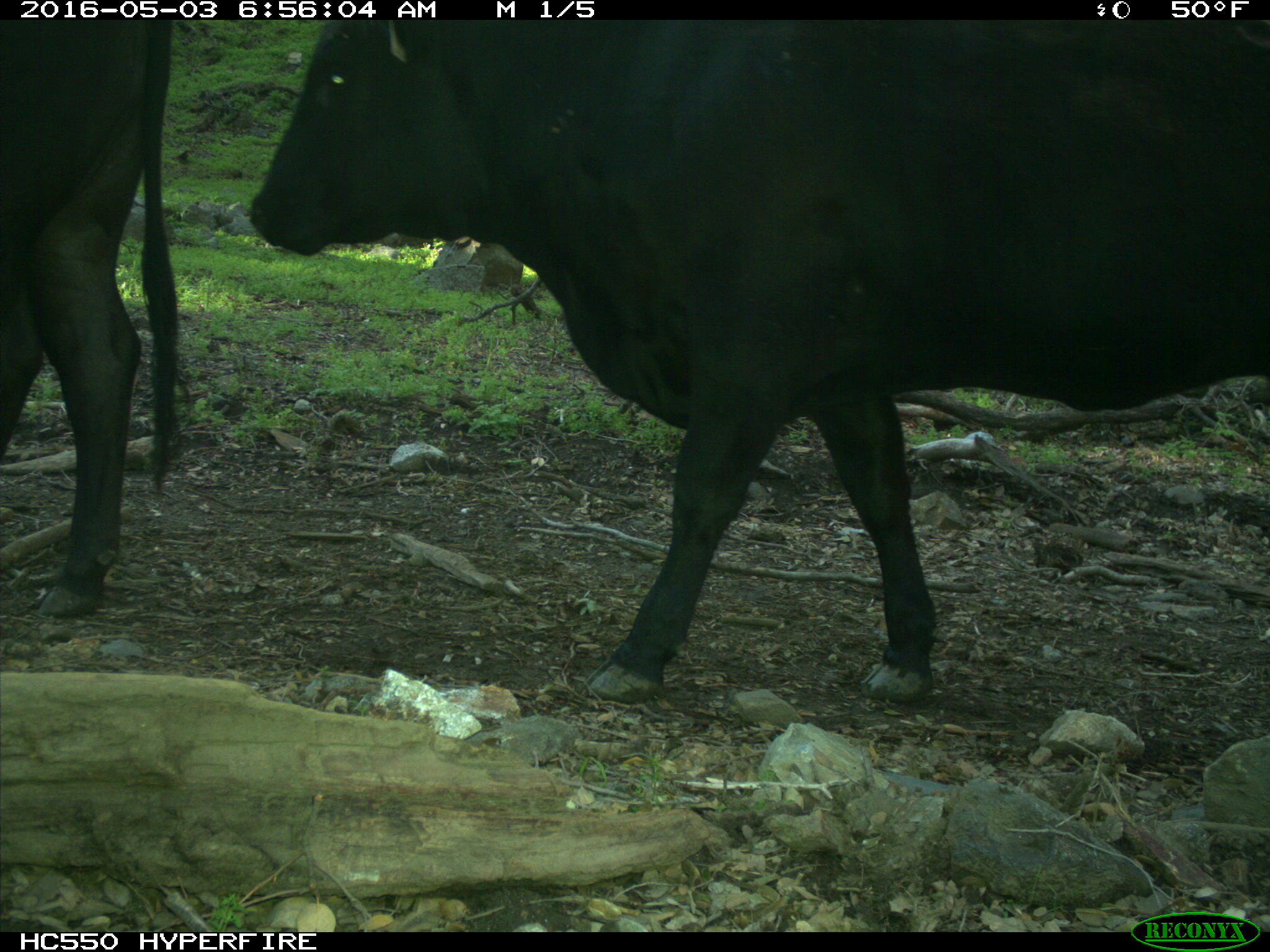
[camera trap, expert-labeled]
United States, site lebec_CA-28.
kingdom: Animalia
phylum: Chordata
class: Mammalia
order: Artiodactyla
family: Bovidae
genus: Bos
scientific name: Bos taurus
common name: domestic cow